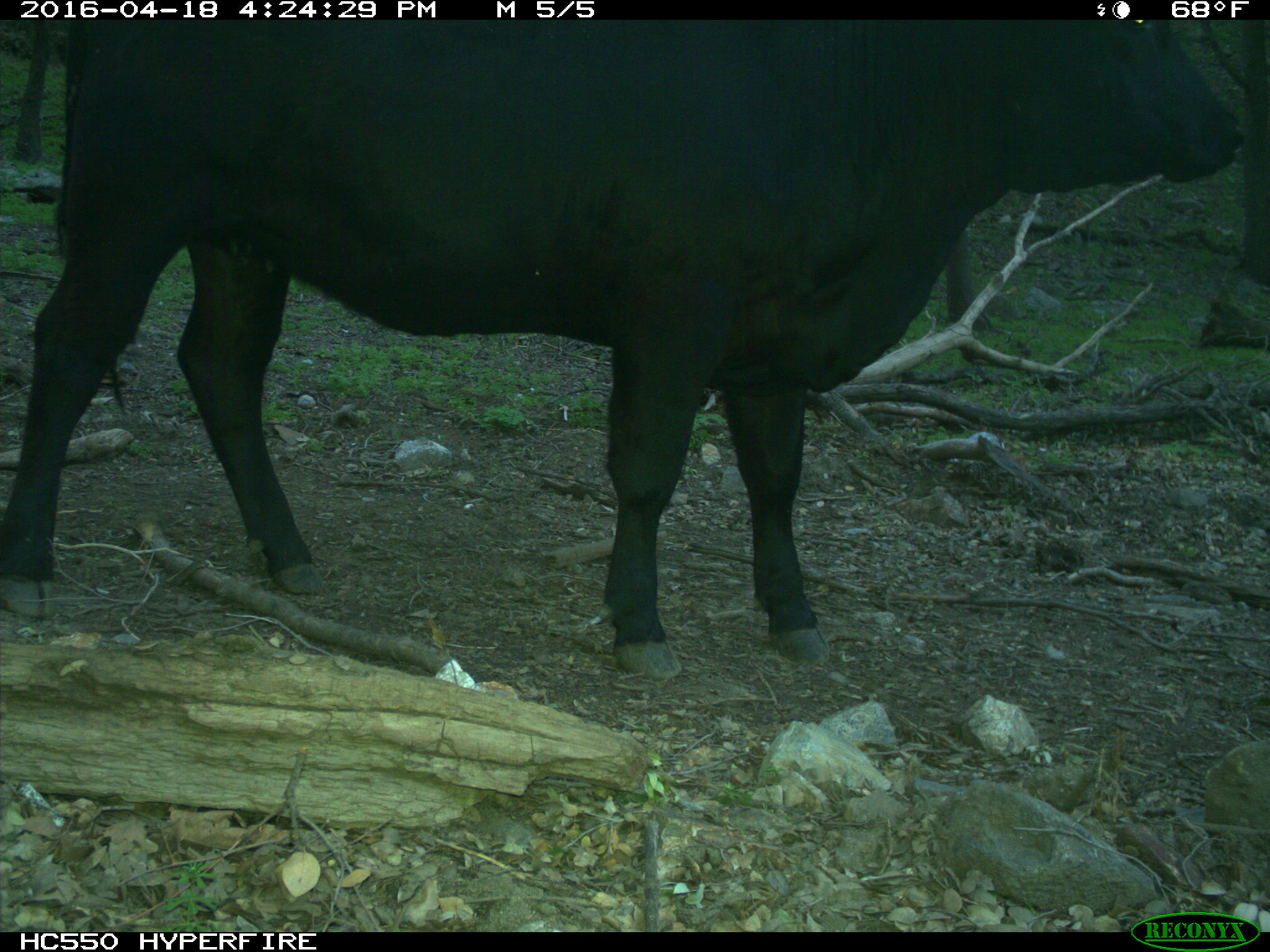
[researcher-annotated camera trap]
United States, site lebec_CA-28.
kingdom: Animalia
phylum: Chordata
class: Mammalia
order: Artiodactyla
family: Bovidae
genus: Bos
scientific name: Bos taurus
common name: domestic cow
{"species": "Bos taurus (domestic cow)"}